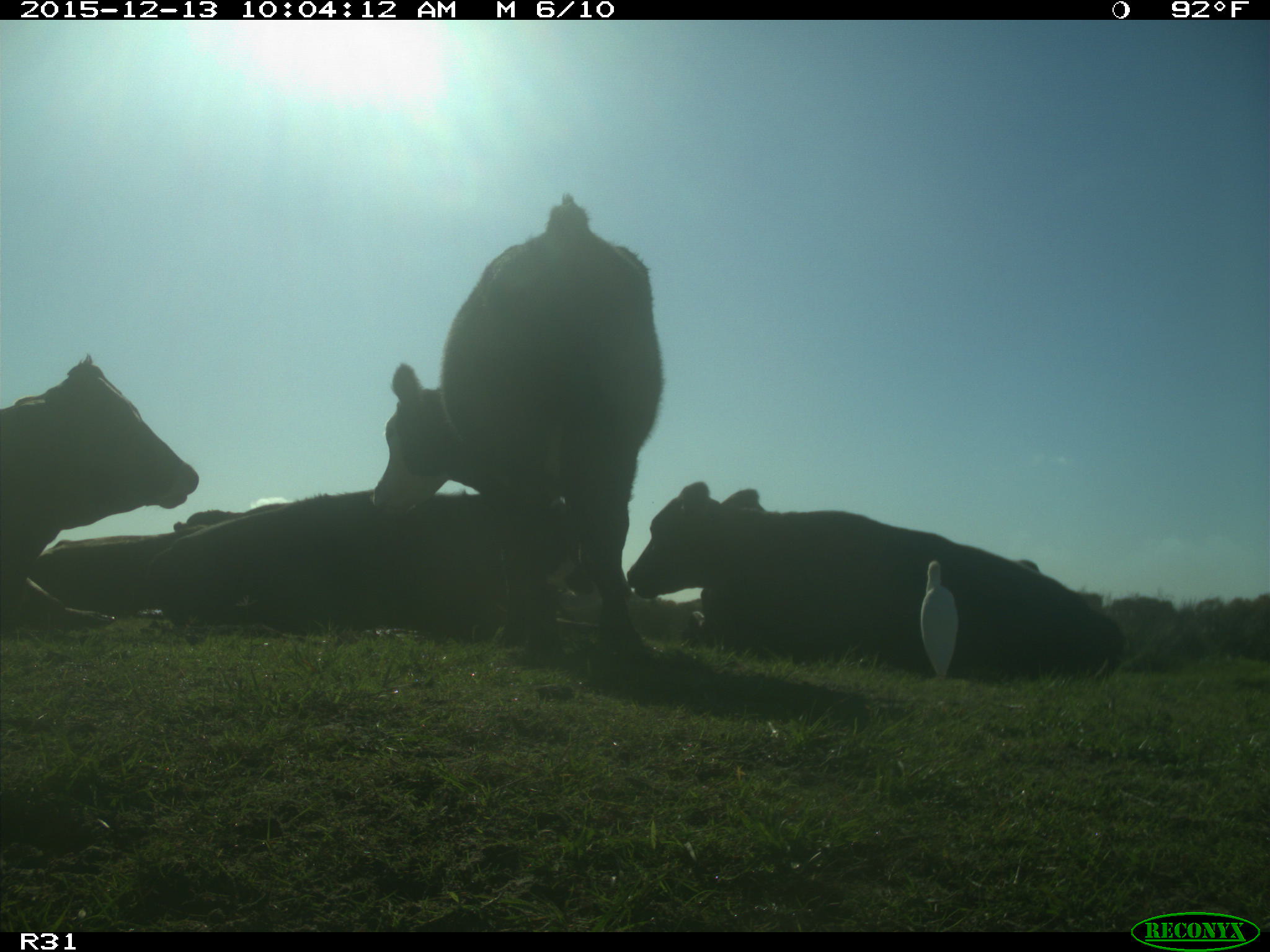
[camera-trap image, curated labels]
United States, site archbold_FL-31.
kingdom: Animalia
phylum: Chordata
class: Mammalia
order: Artiodactyla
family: Bovidae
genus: Bos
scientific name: Bos taurus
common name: domestic cow